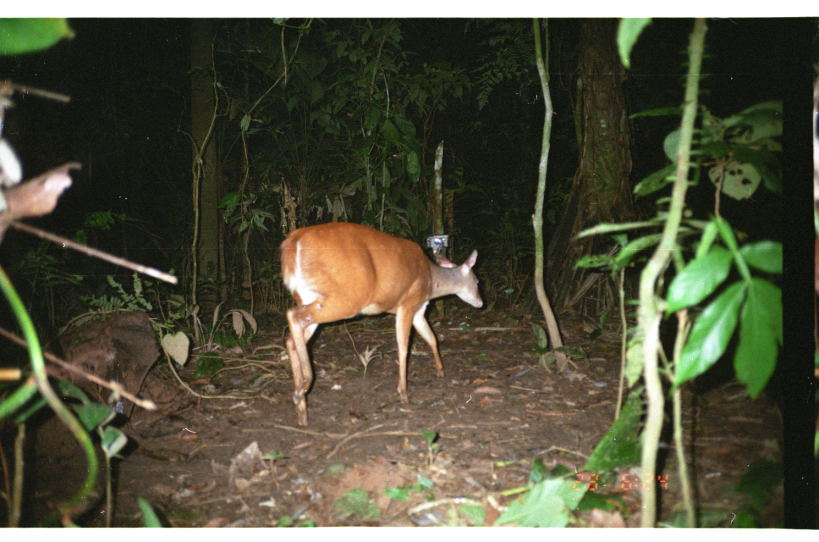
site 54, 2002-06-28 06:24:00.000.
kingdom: Animalia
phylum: Chordata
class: Mammalia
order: Artiodactyla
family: Cervidae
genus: Mazama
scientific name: Mazama americana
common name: red brocket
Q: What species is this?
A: Mazama americana (red brocket).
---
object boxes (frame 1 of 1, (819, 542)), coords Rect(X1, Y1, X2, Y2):
mazama americana: Rect(275, 221, 484, 427)